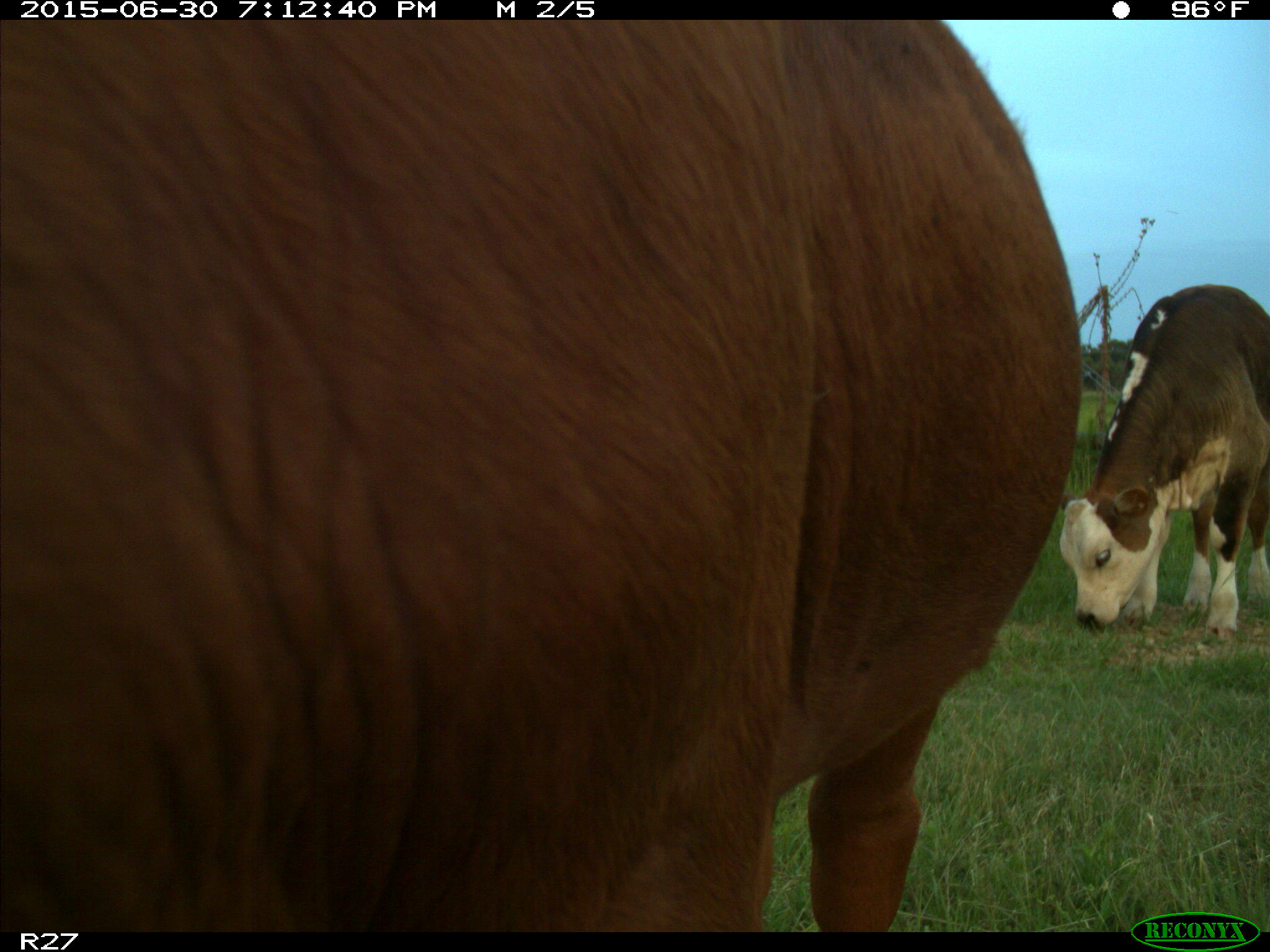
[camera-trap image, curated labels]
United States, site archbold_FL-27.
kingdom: Animalia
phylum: Chordata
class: Mammalia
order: Artiodactyla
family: Bovidae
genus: Bos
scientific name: Bos taurus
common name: domestic cow